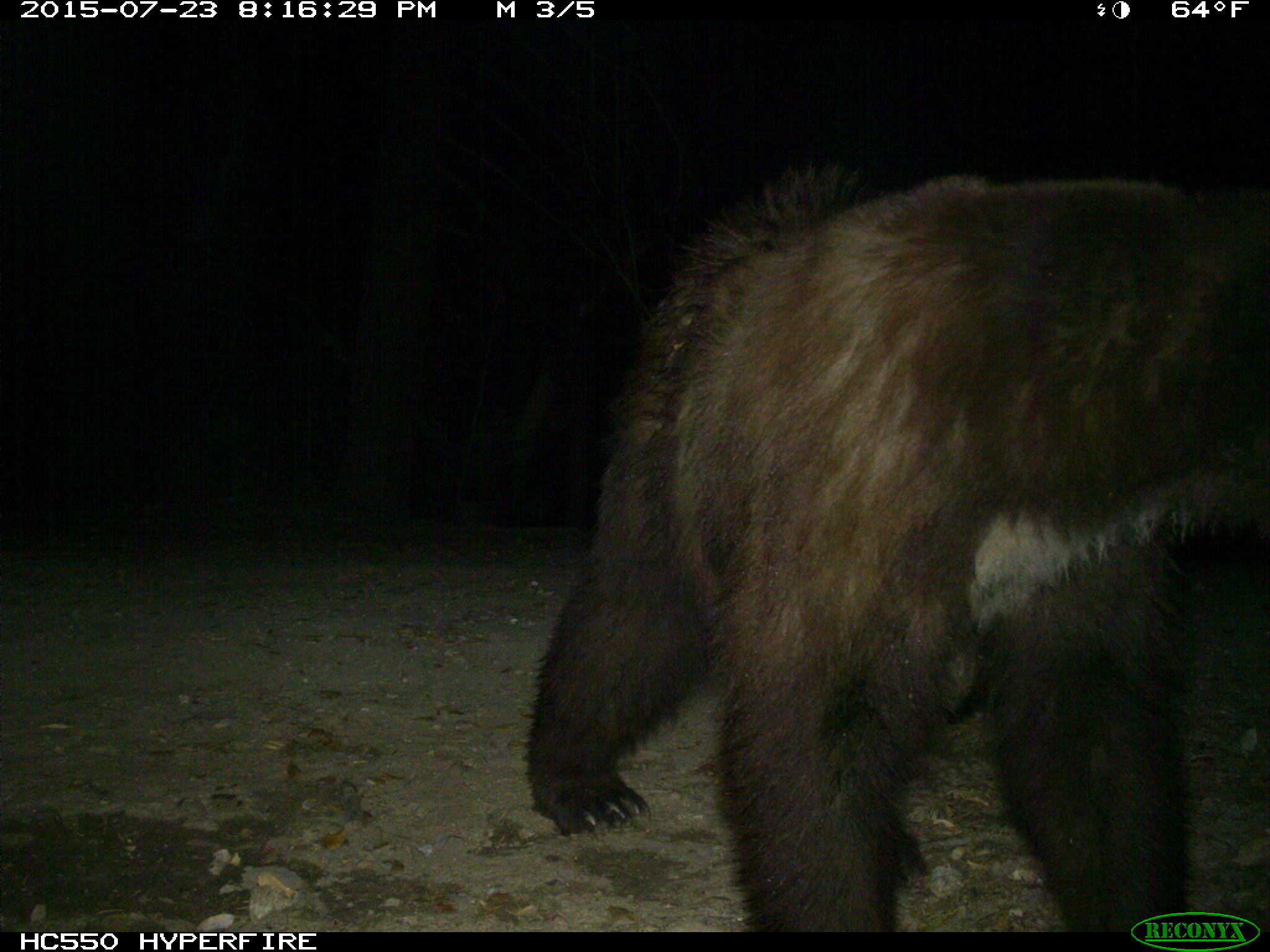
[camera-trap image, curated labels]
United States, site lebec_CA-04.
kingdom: Animalia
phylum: Chordata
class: Mammalia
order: Carnivora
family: Ursidae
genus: Ursus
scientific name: Ursus americanus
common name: american black bear